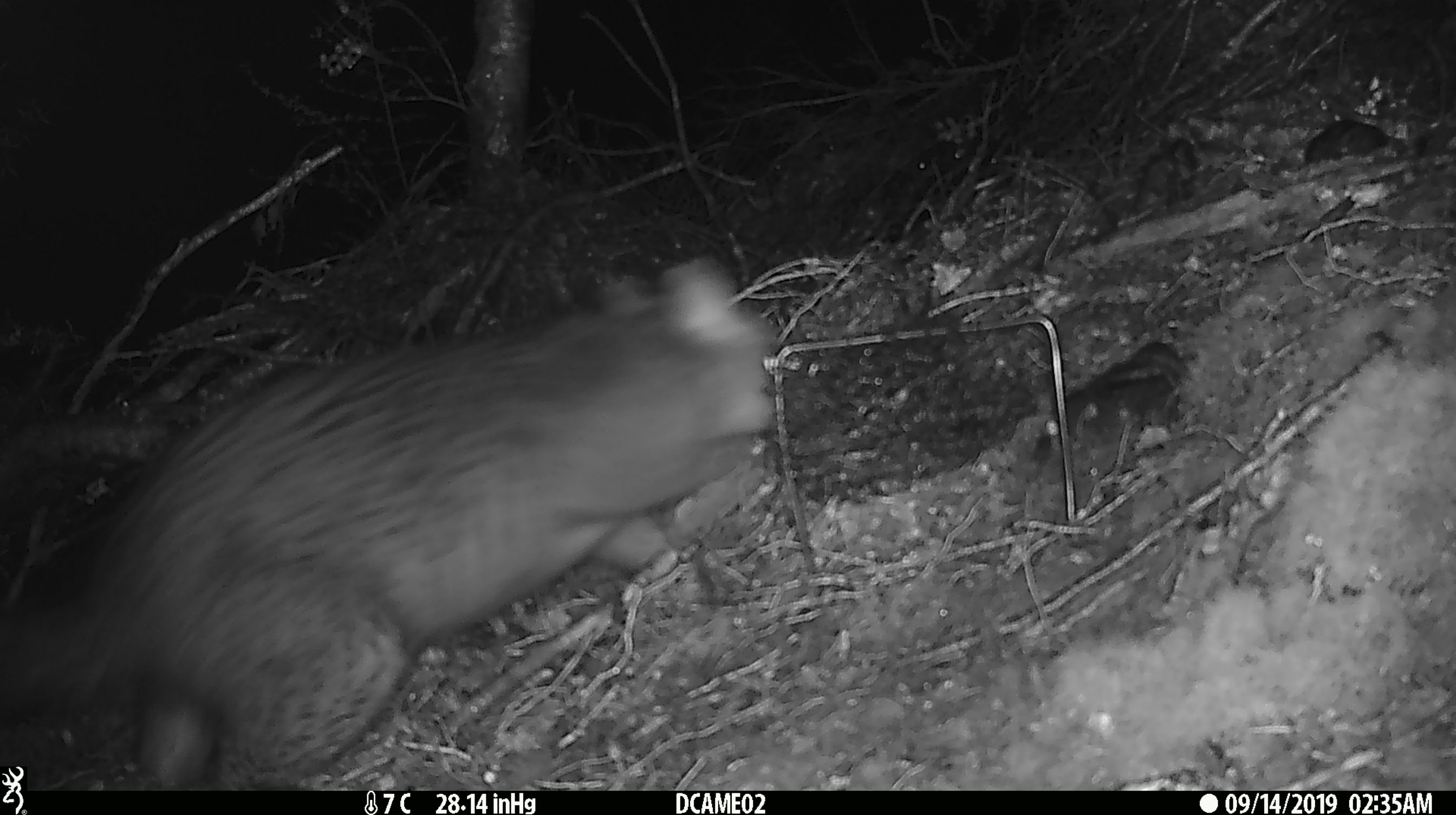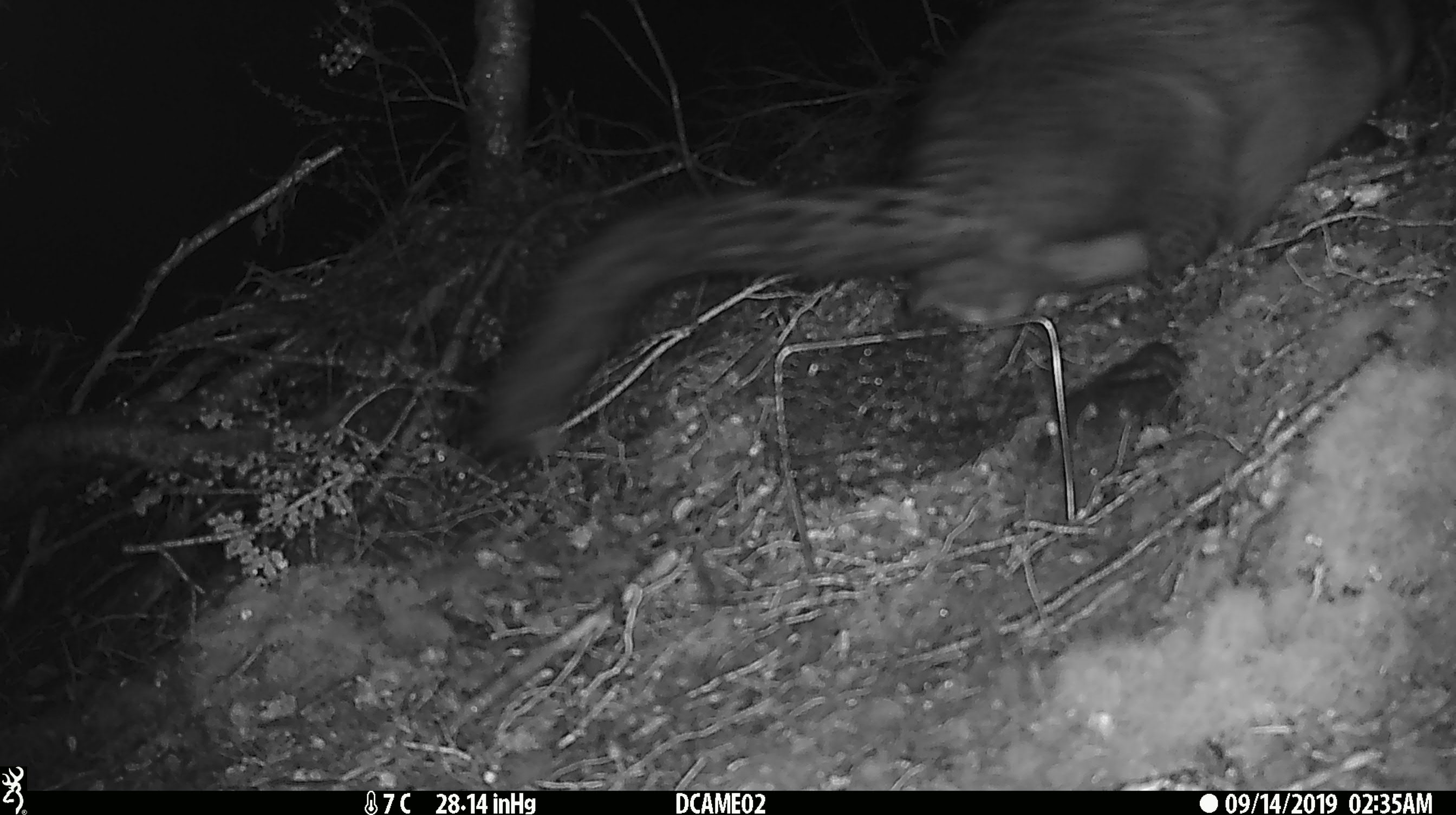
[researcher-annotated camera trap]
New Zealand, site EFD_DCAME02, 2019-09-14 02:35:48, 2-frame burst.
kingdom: Animalia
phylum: Chordata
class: Mammalia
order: Diprotodontia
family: Phalangeridae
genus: Trichosurus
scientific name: Trichosurus vulpecula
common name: common brushtail possum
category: possum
Possum (common brushtail possum) (Trichosurus vulpecula).